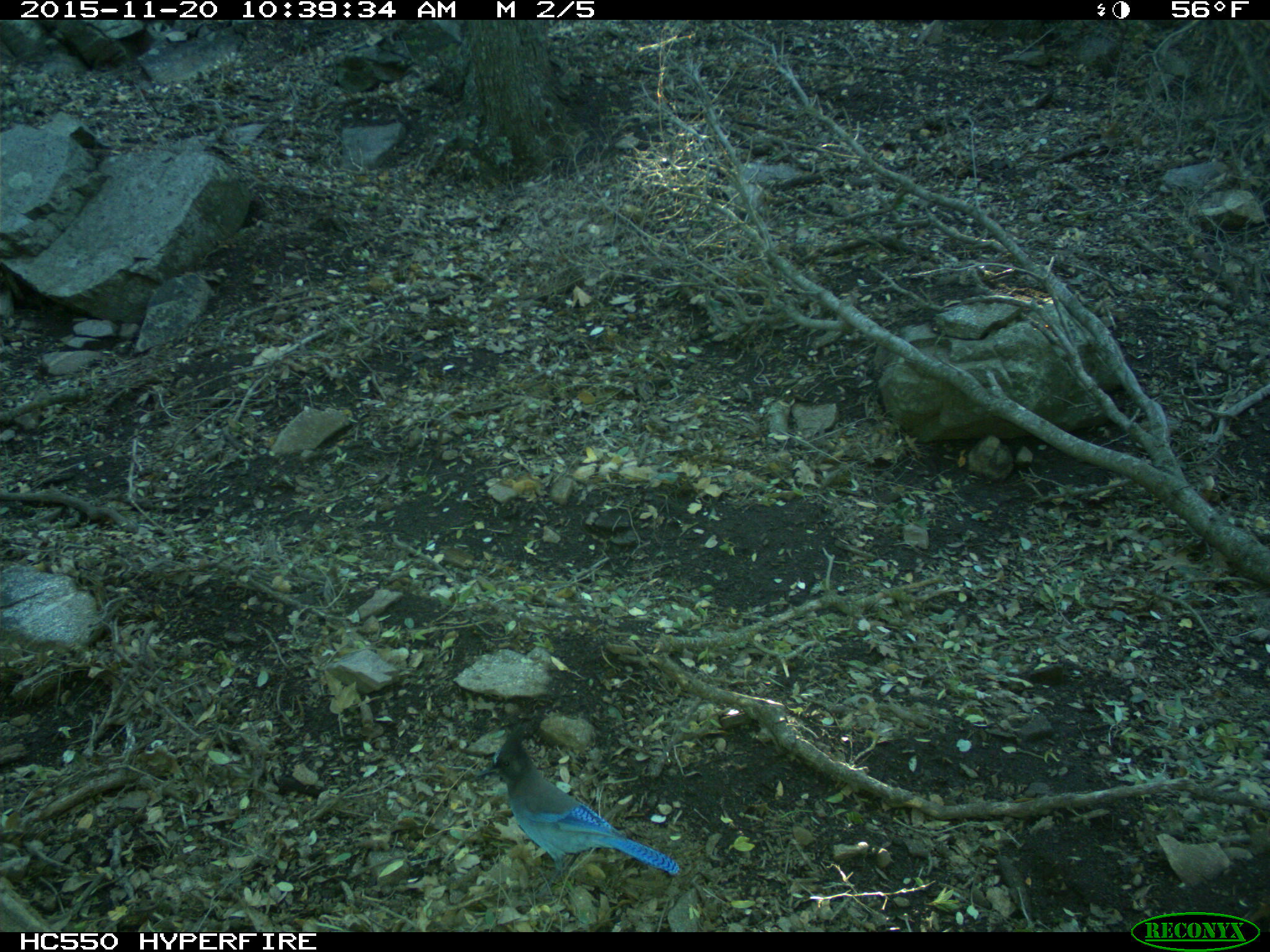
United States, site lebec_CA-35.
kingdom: Animalia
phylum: Chordata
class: Aves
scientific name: Aves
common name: birds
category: unidentified bird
Unidentified bird (birds) (Aves).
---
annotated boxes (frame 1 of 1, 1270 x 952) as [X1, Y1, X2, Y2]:
animal: [475, 736, 681, 893]